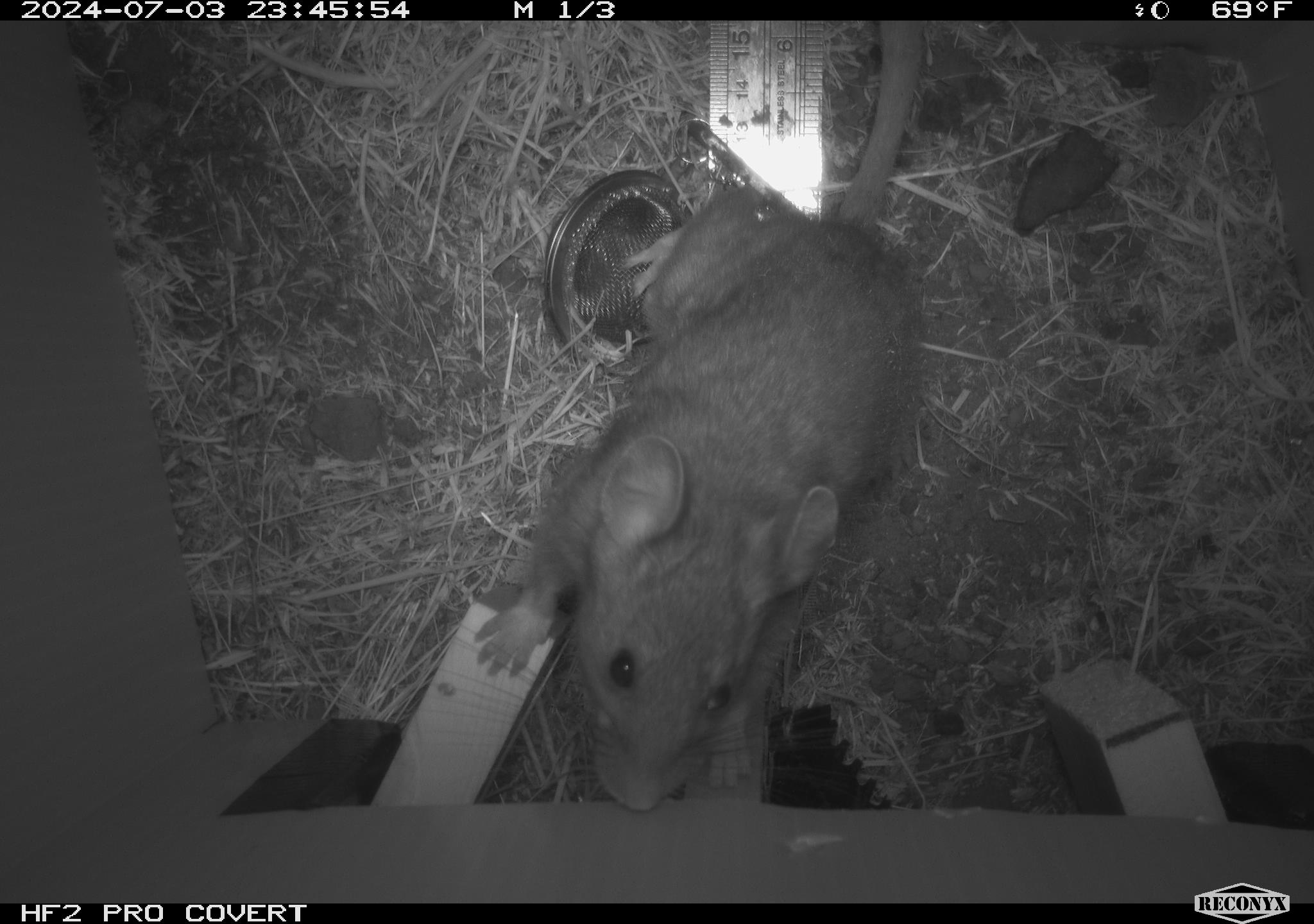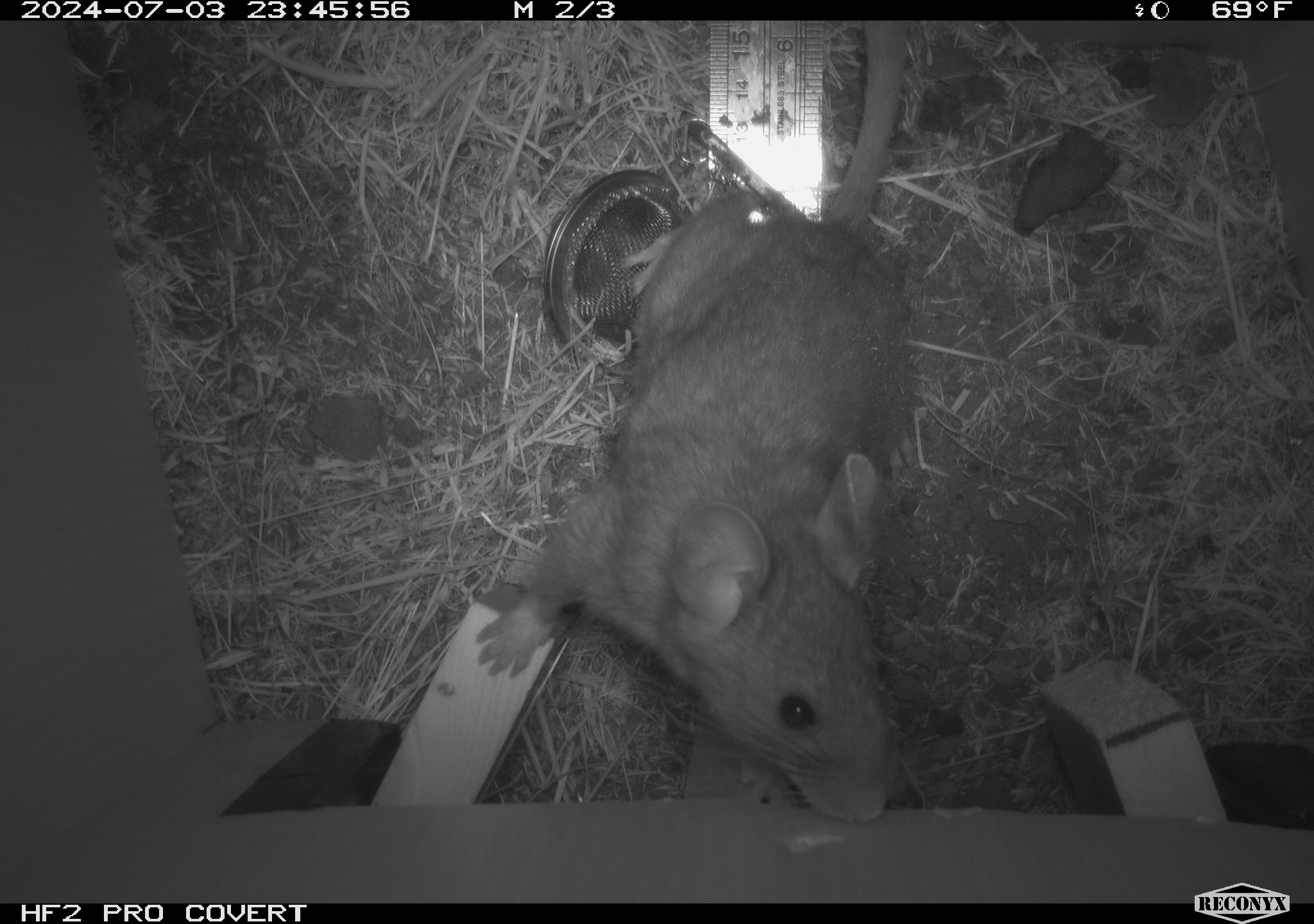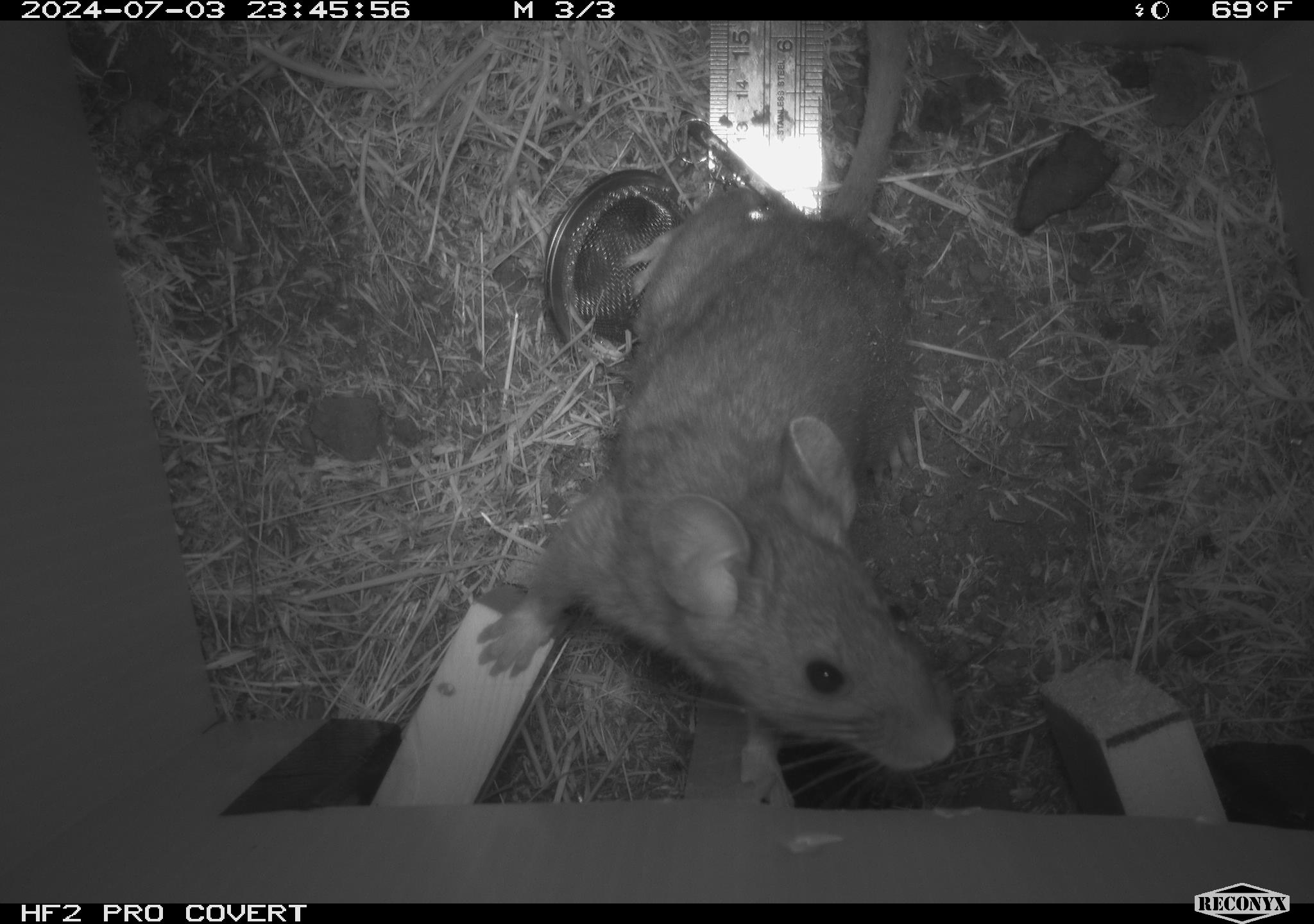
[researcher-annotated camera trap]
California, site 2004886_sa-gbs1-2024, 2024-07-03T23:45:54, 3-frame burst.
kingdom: Animalia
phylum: Chordata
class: Mammalia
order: Rodentia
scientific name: Rodentia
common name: woodrat or rat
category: woodrat or rat species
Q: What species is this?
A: Woodrat or rat species (woodrat or rat) (Rodentia).